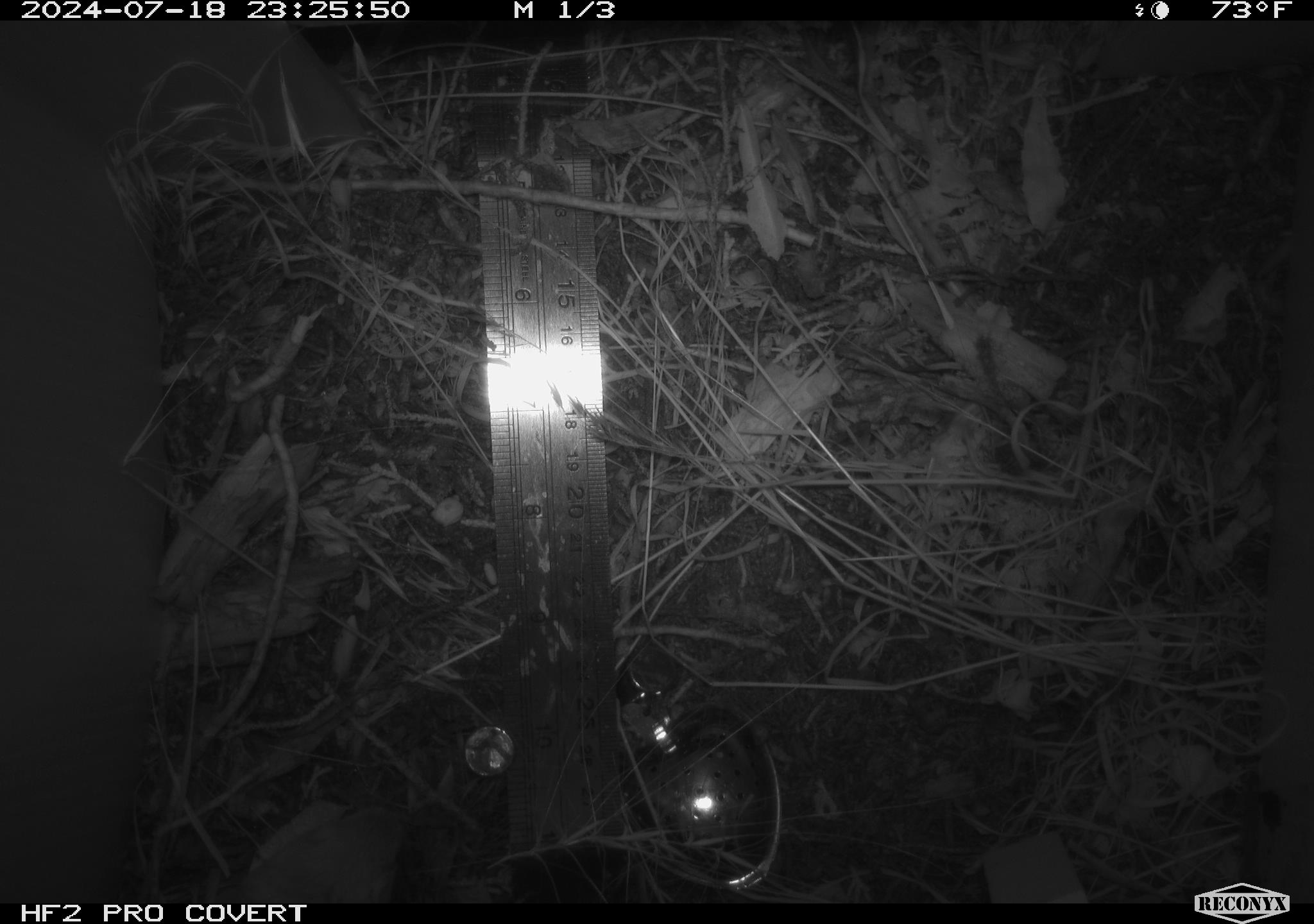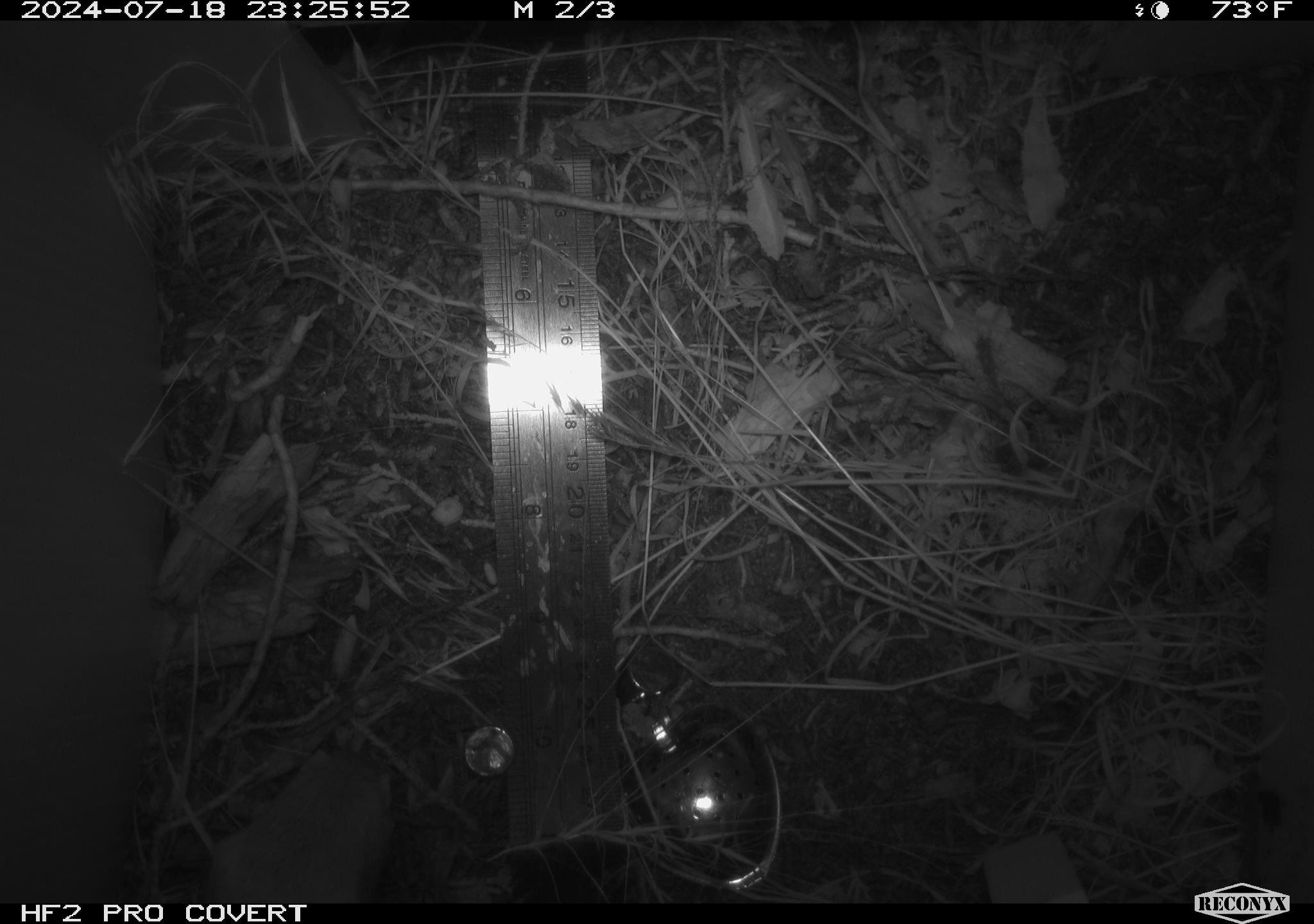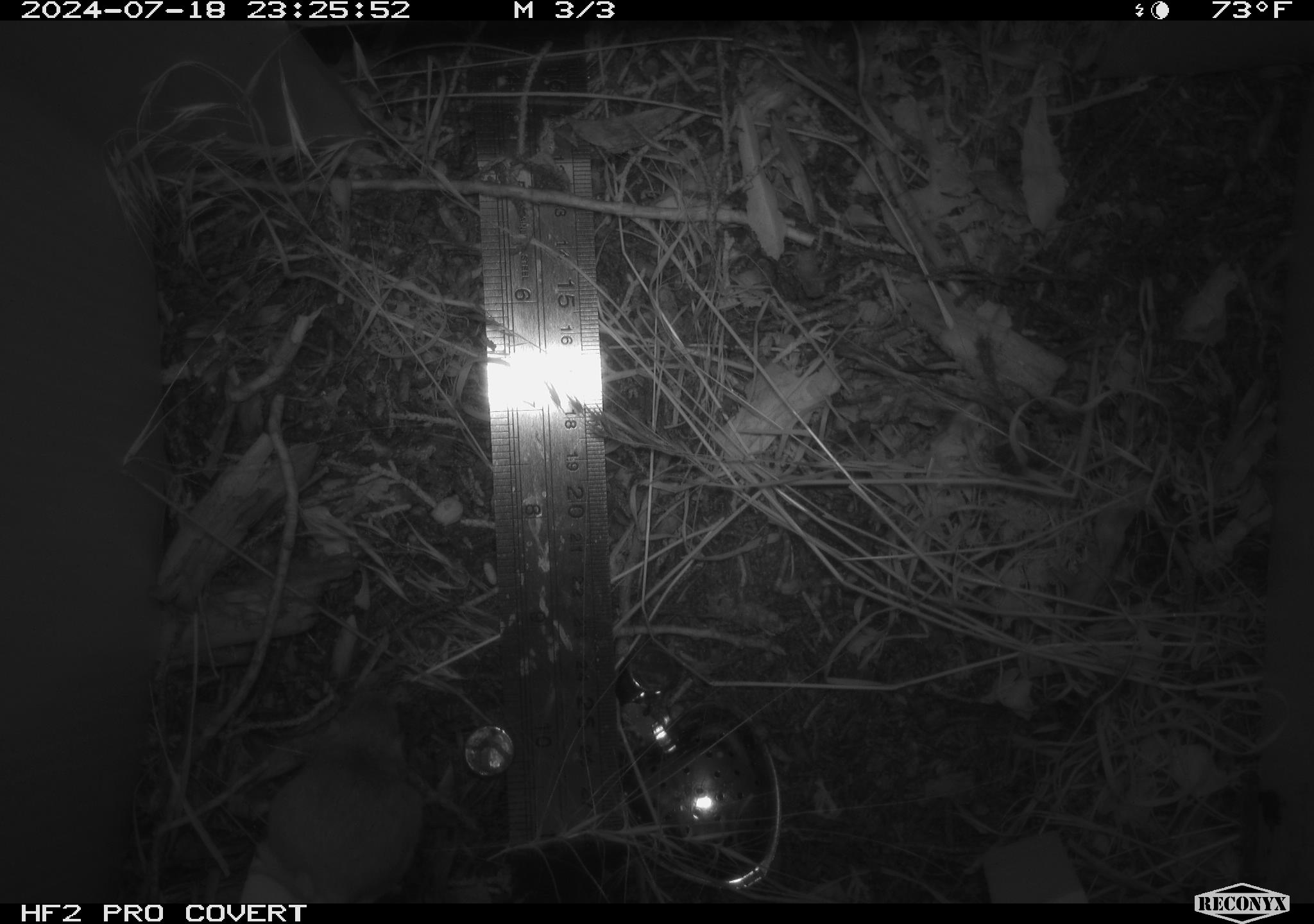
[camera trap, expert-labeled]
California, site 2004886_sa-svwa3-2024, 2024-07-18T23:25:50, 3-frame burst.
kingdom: Animalia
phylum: Chordata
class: Mammalia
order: Rodentia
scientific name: Rodentia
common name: mouse species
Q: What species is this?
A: Mouse species (Rodentia).